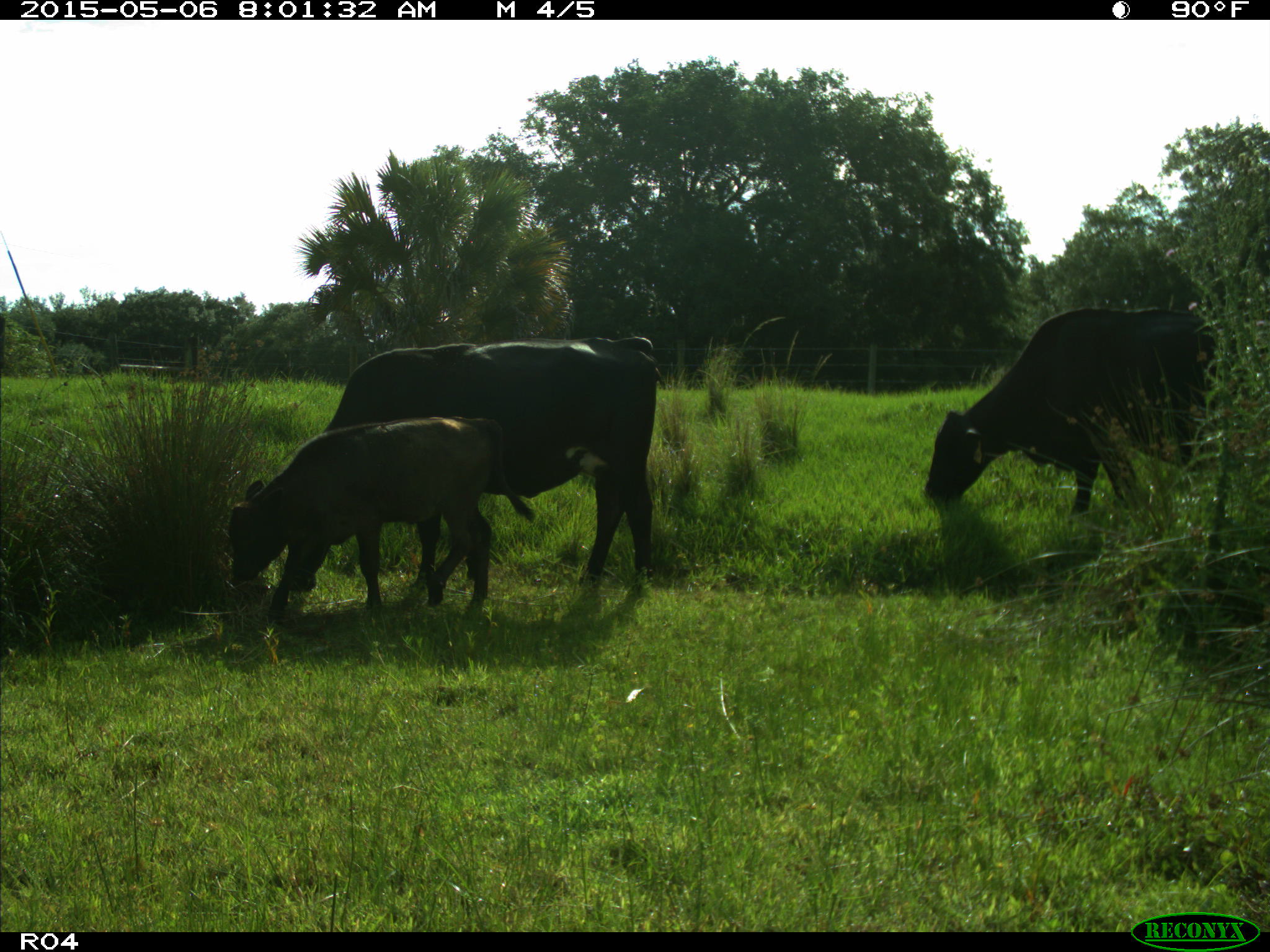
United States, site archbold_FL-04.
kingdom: Animalia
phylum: Chordata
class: Mammalia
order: Artiodactyla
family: Bovidae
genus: Bos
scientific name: Bos taurus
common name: domestic cow